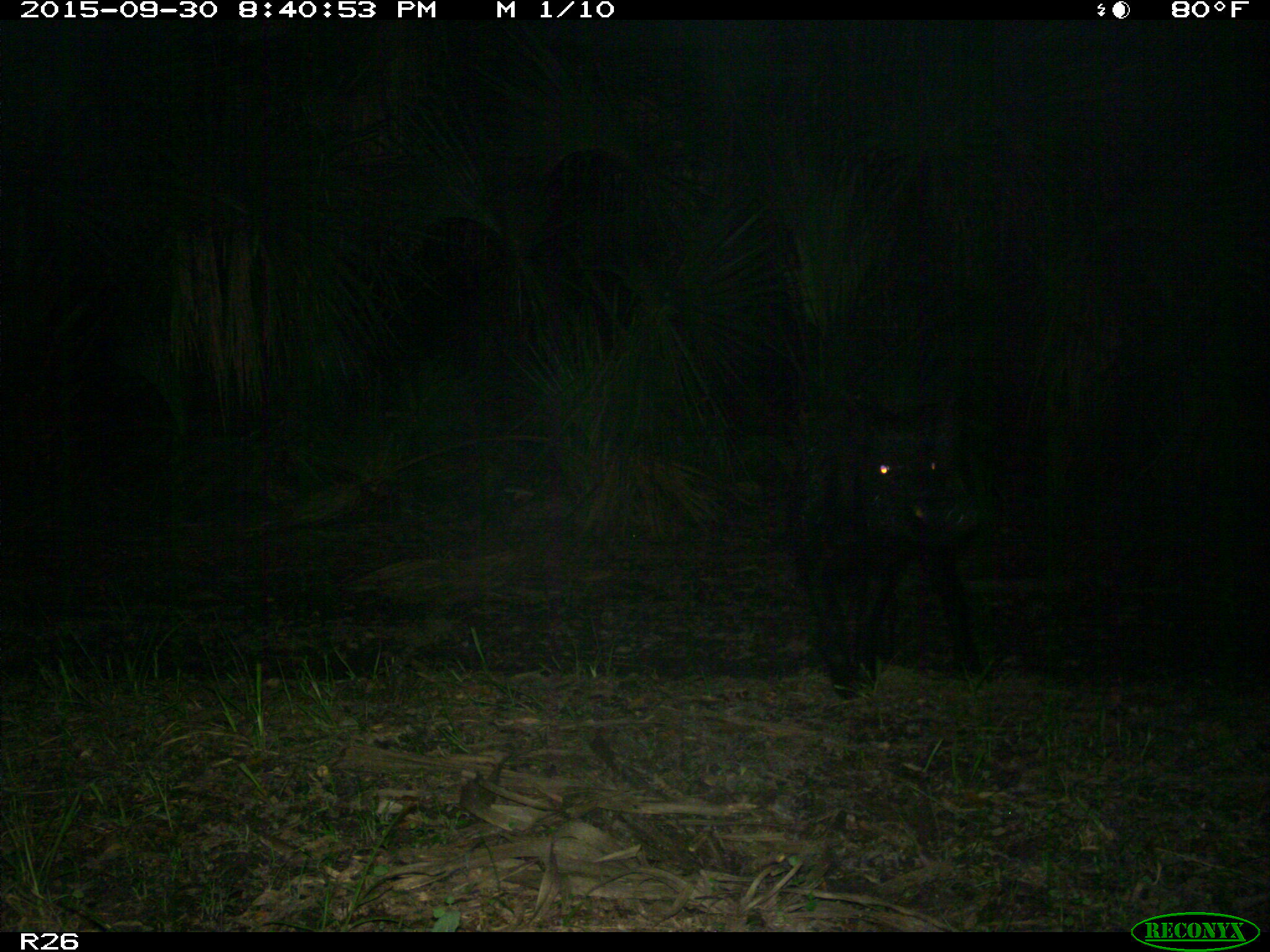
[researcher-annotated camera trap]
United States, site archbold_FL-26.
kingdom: Animalia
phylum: Chordata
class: Mammalia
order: Artiodactyla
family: Suidae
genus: Sus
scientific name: Sus scrofa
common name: wild boar